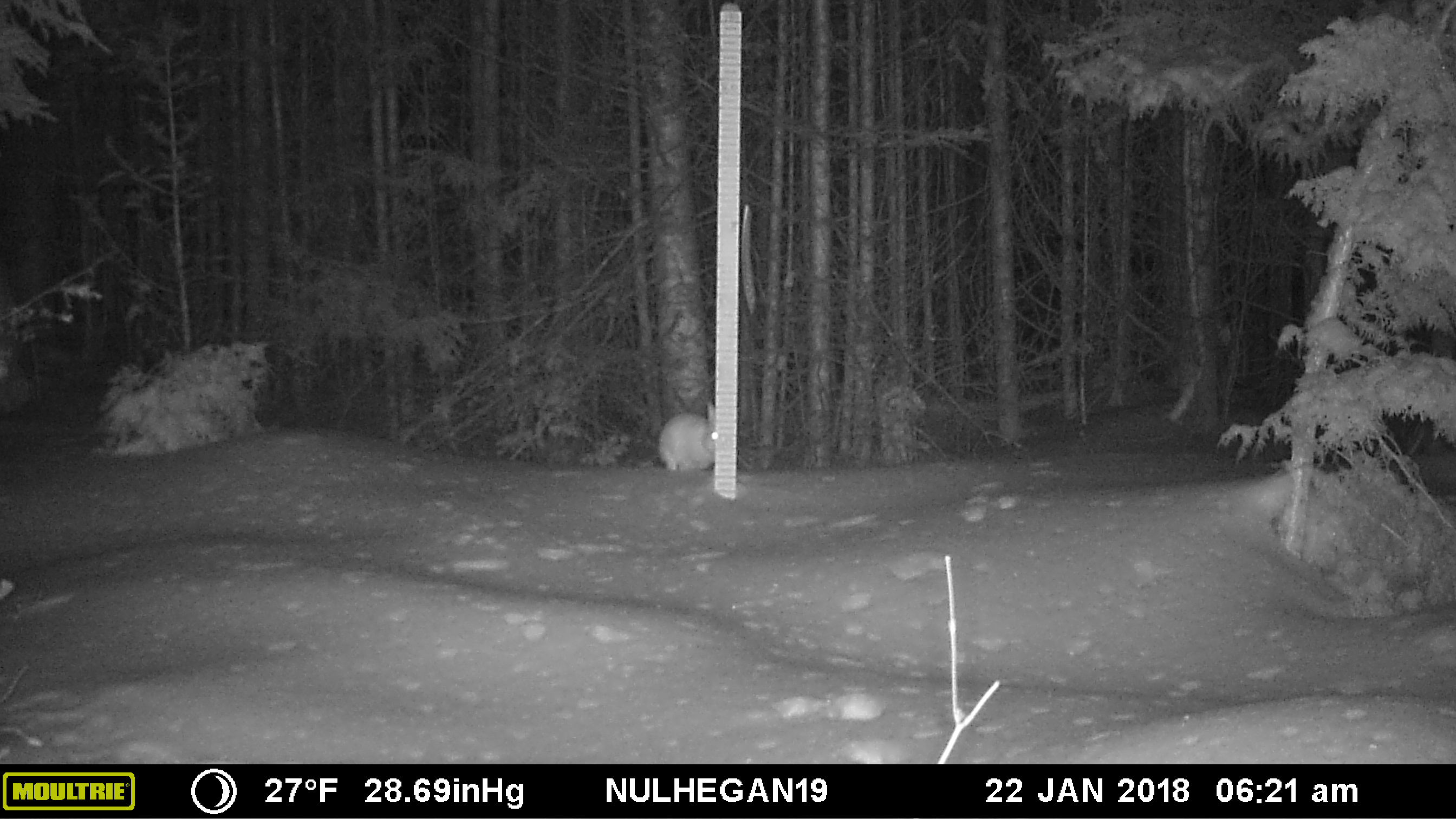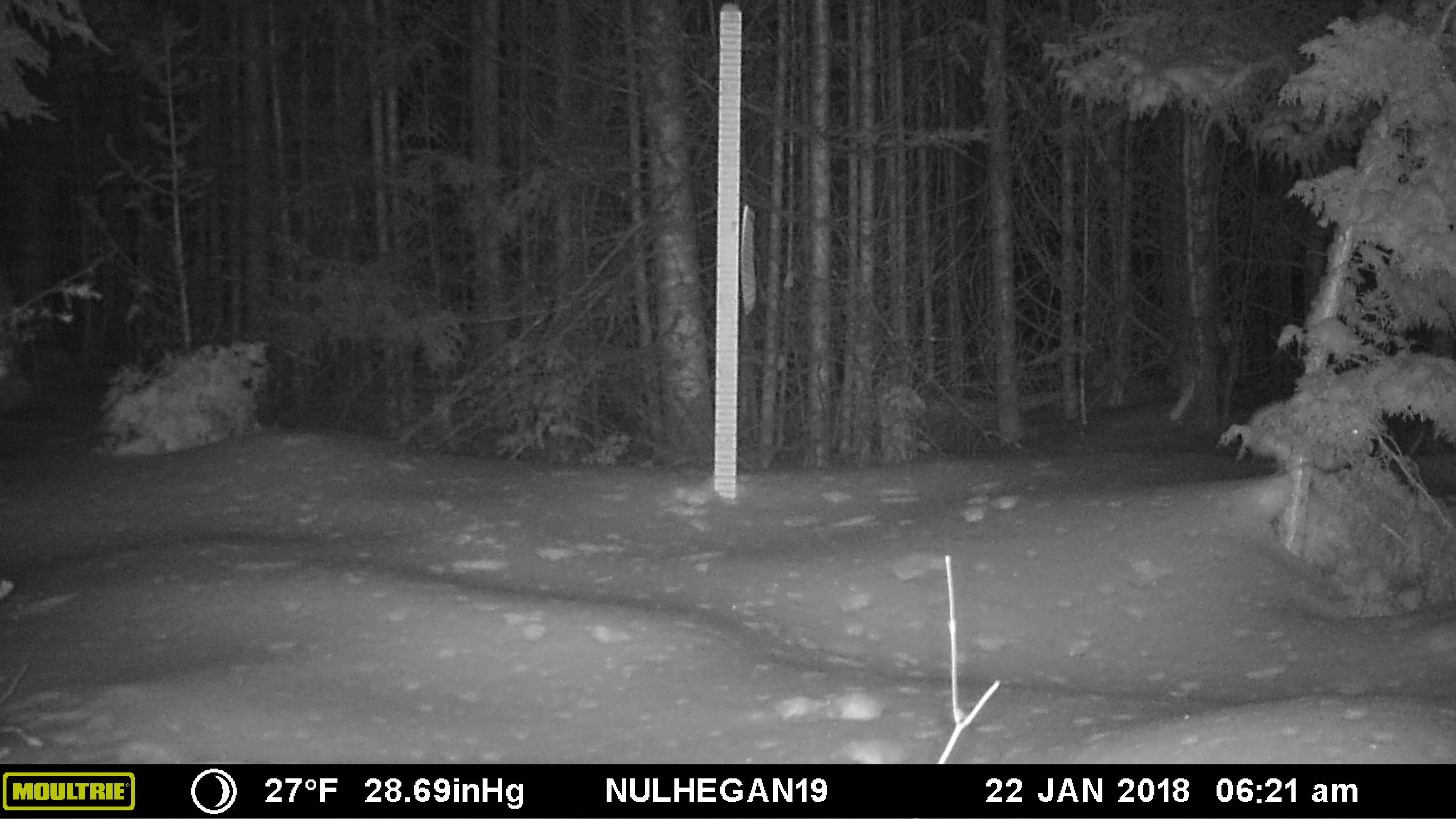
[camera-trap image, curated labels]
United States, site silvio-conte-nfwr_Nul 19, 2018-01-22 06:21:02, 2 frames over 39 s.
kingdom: Animalia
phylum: Chordata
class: Mammalia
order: Lagomorpha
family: Leporidae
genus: Lepus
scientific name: Lepus americanus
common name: snowshoe hare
Snowshoe hare (Lepus americanus).